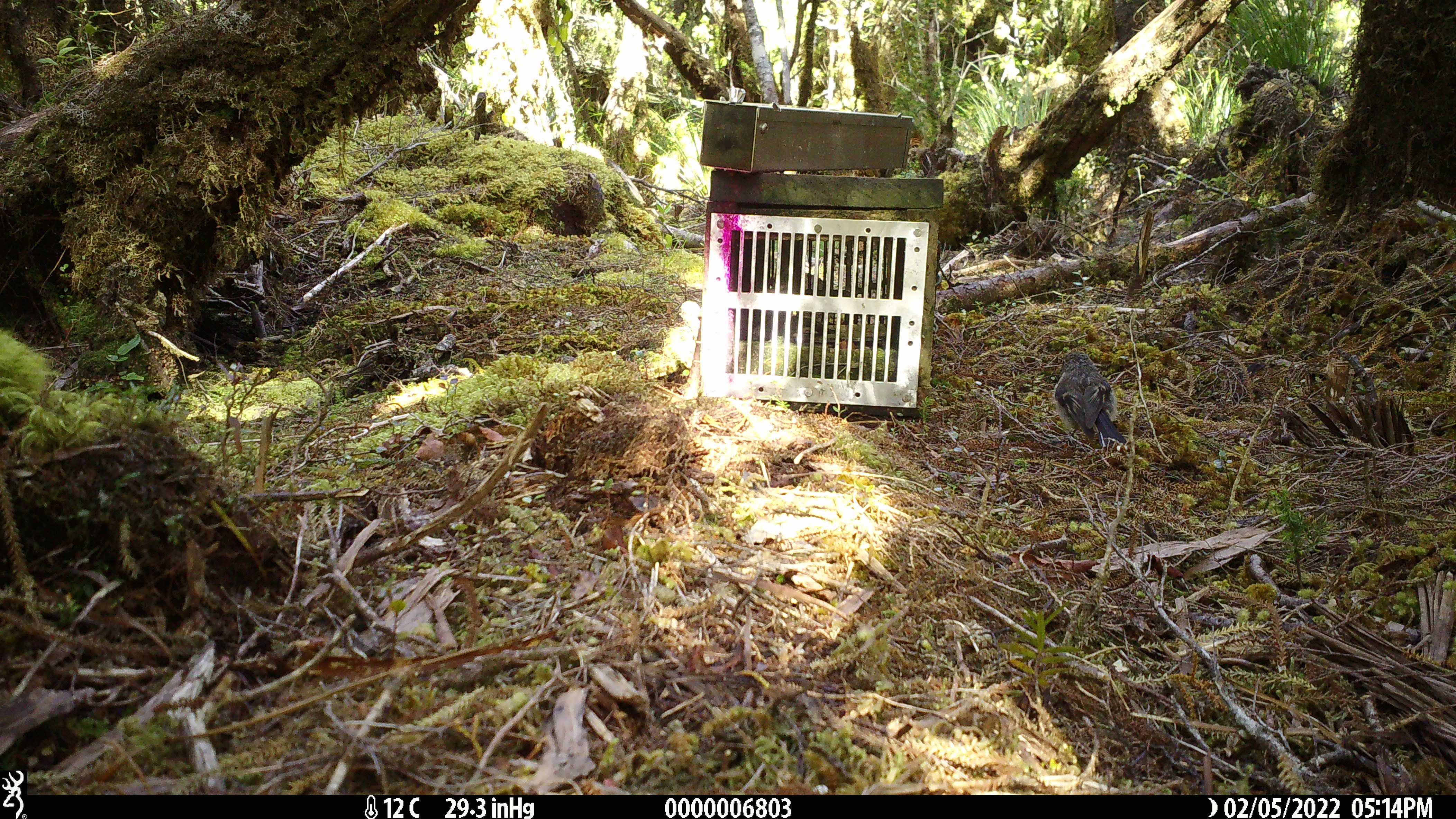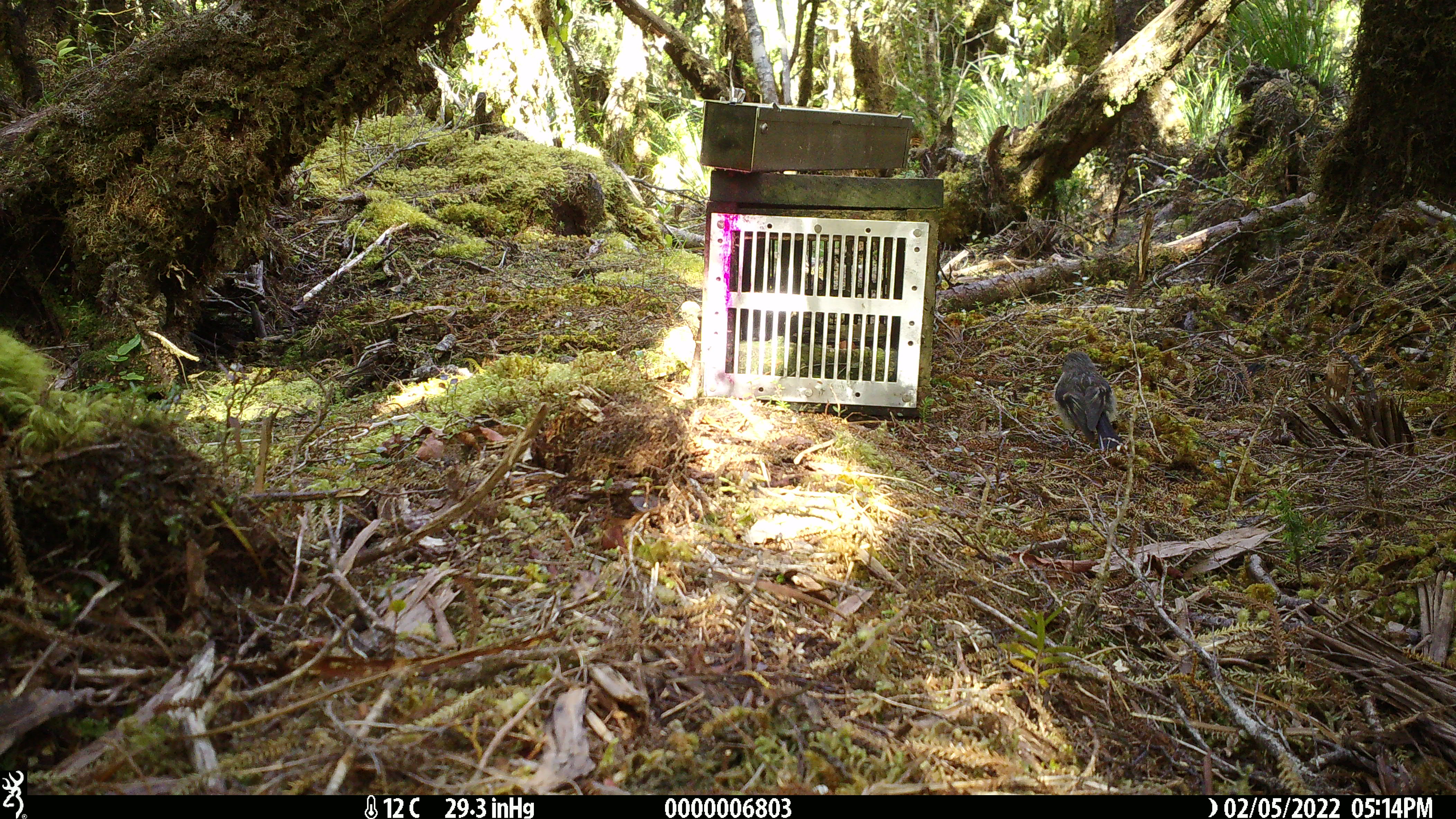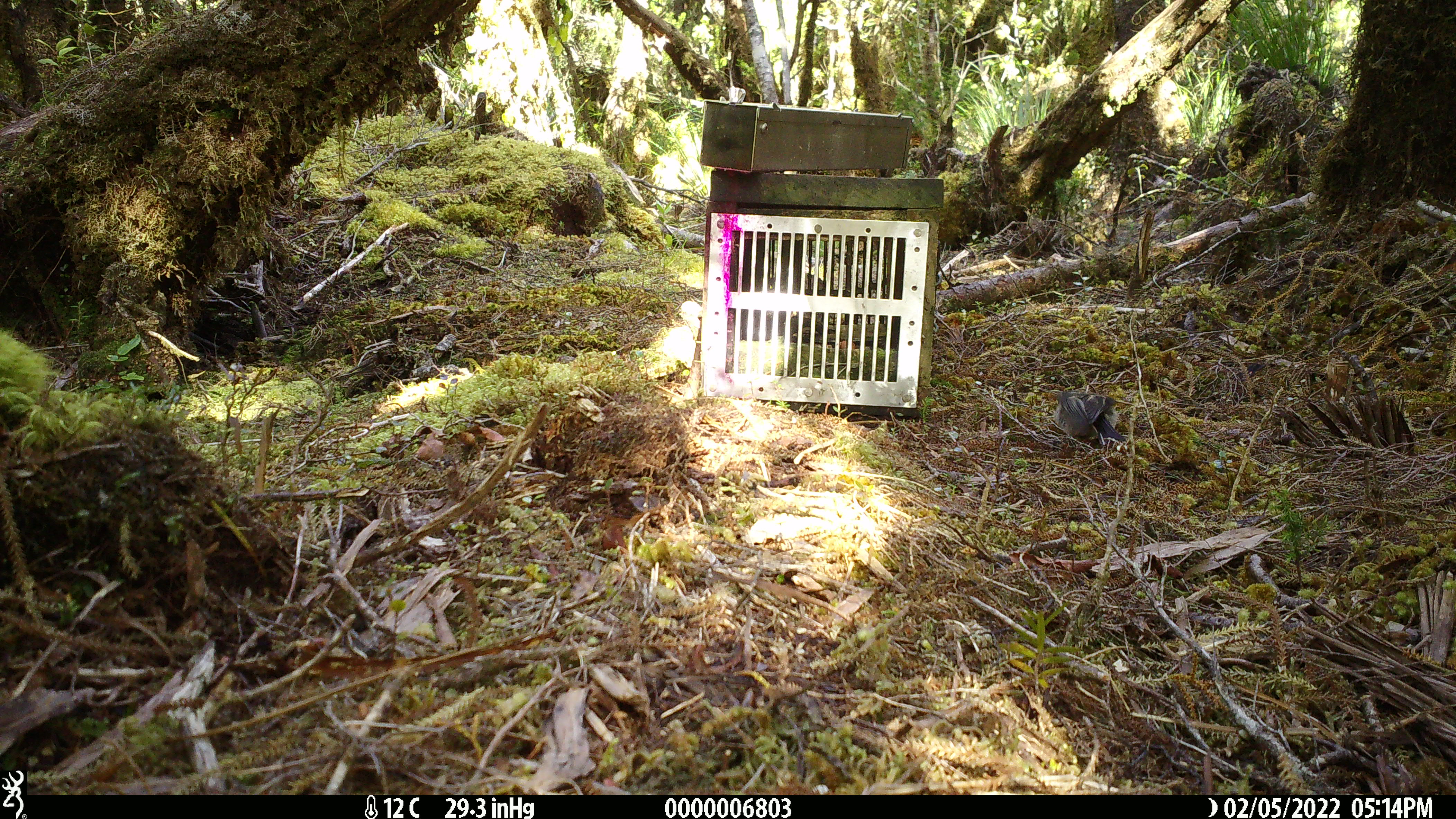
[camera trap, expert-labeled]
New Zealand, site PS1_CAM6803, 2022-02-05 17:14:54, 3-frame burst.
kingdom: Animalia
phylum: Chordata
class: Aves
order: Passeriformes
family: Petroicidae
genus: Petroica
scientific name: Petroica macrocephala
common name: tomtit